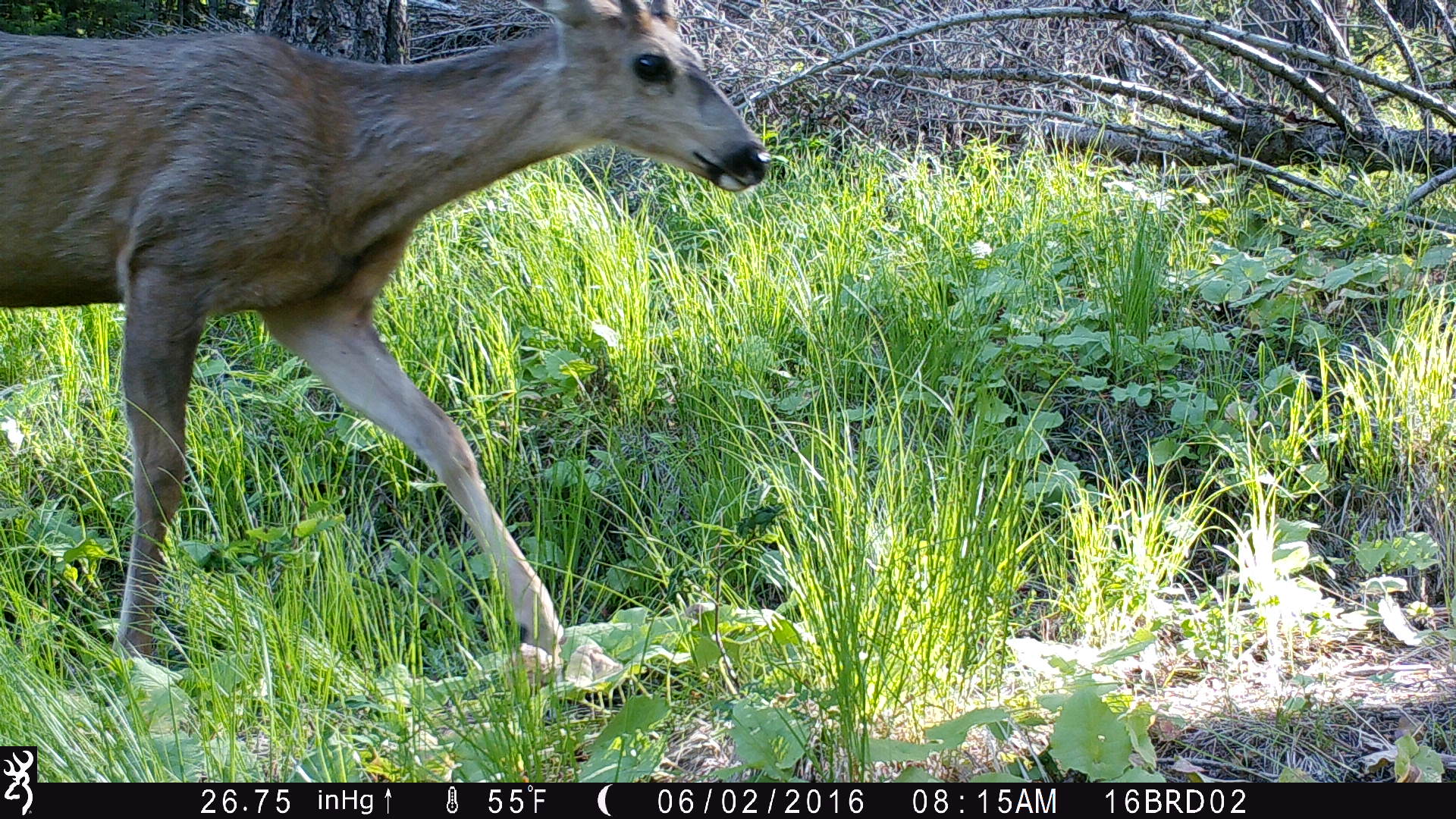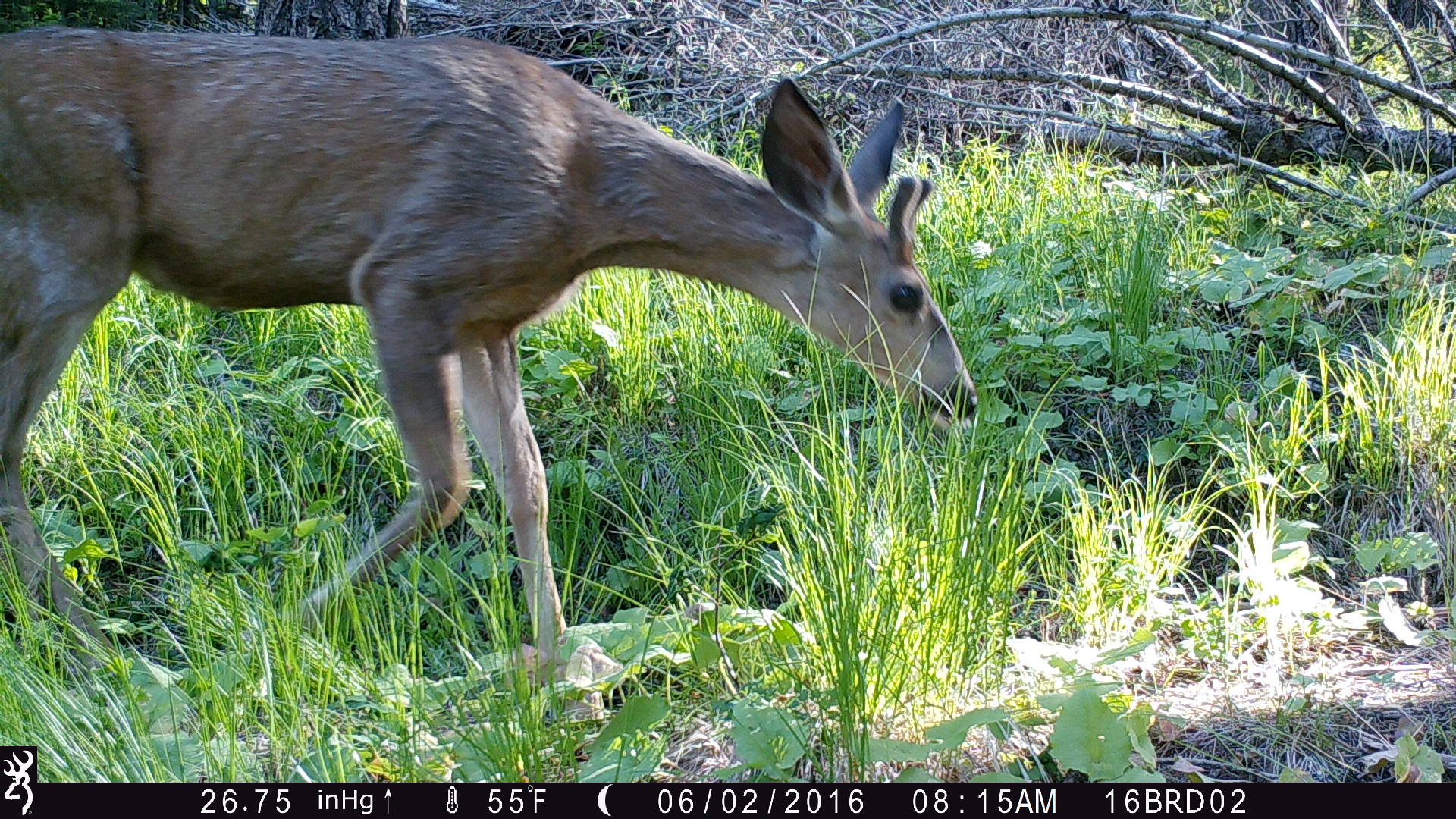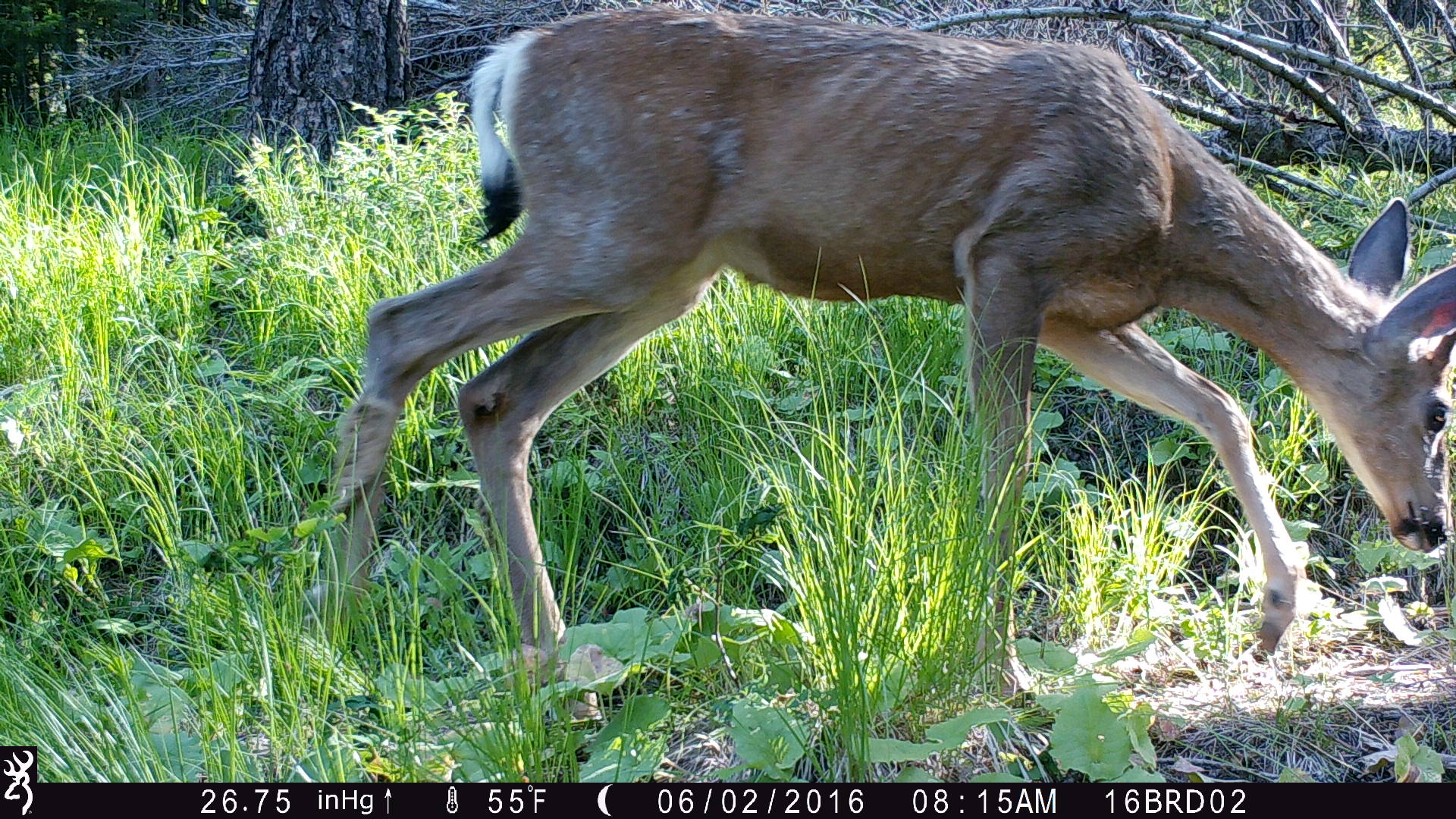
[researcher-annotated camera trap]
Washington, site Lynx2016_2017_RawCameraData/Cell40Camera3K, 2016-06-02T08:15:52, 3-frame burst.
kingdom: Animalia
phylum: Chordata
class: Mammalia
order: Artiodactyla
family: Cervidae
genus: Odocoileus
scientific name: Odocoileus hemionus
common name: mule deer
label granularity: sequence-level